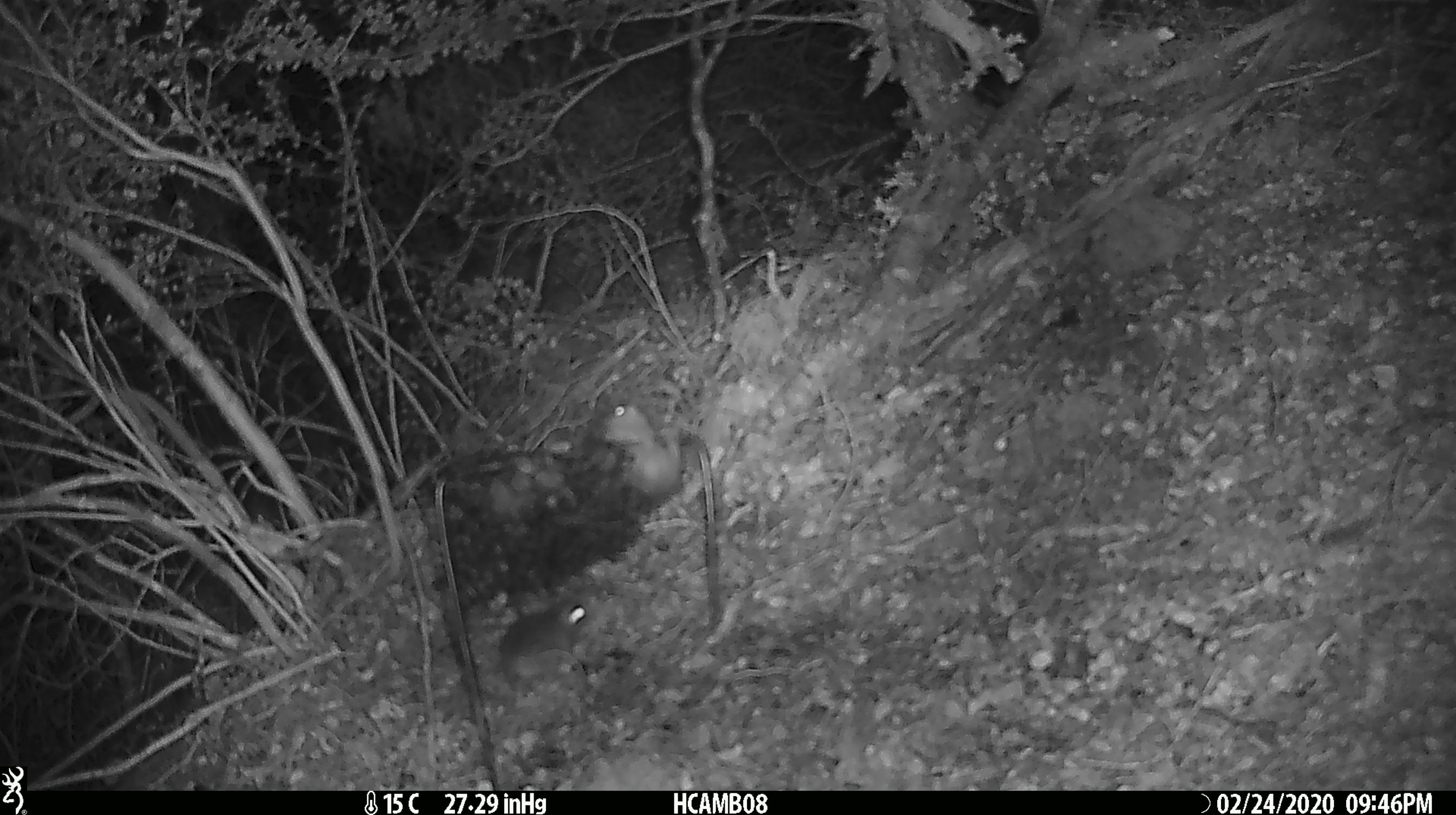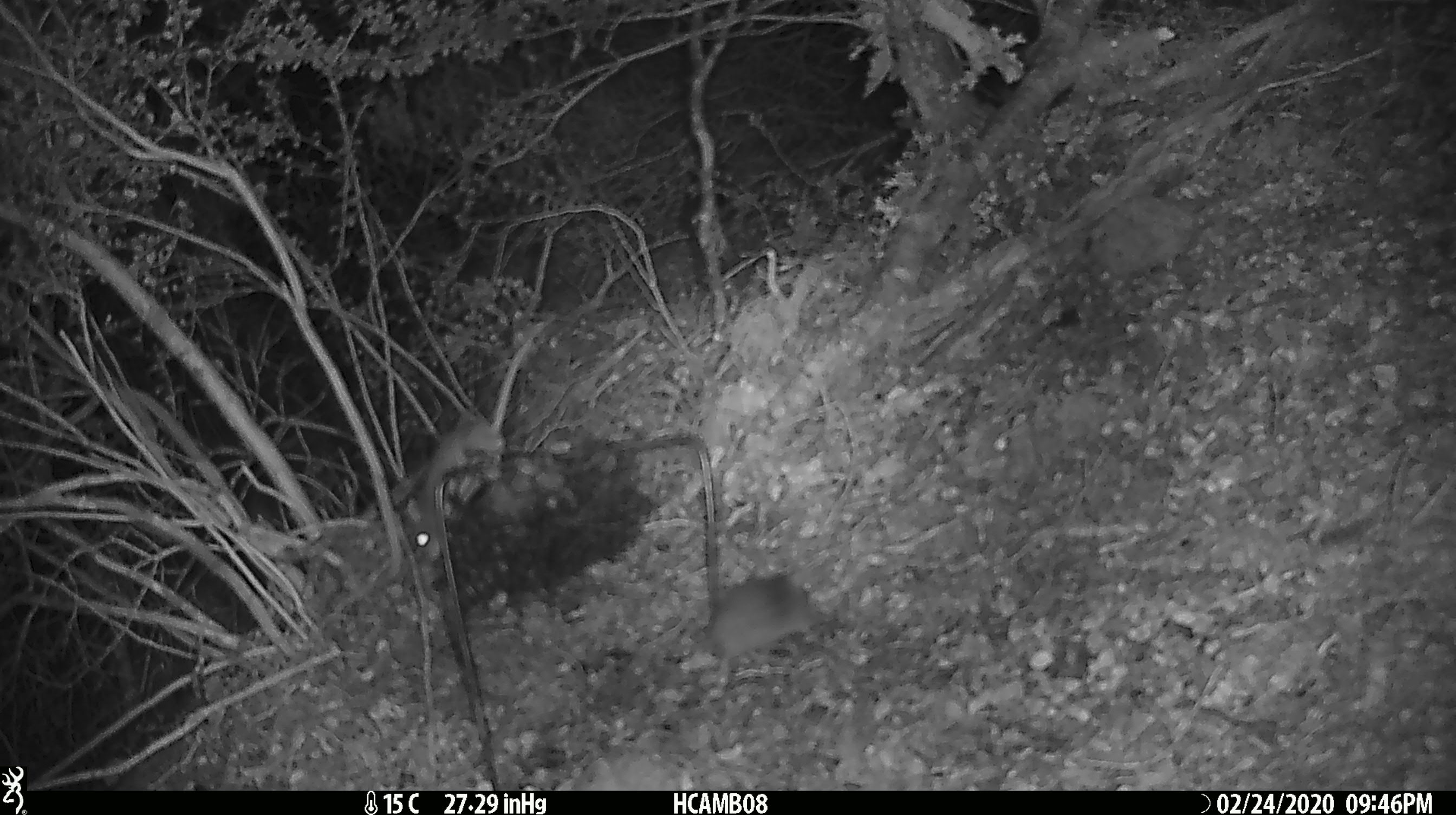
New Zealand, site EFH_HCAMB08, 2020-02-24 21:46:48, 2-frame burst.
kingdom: Animalia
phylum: Chordata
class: Mammalia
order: Rodentia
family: Muridae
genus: Mus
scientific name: Mus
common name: mouse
Mouse (Mus).